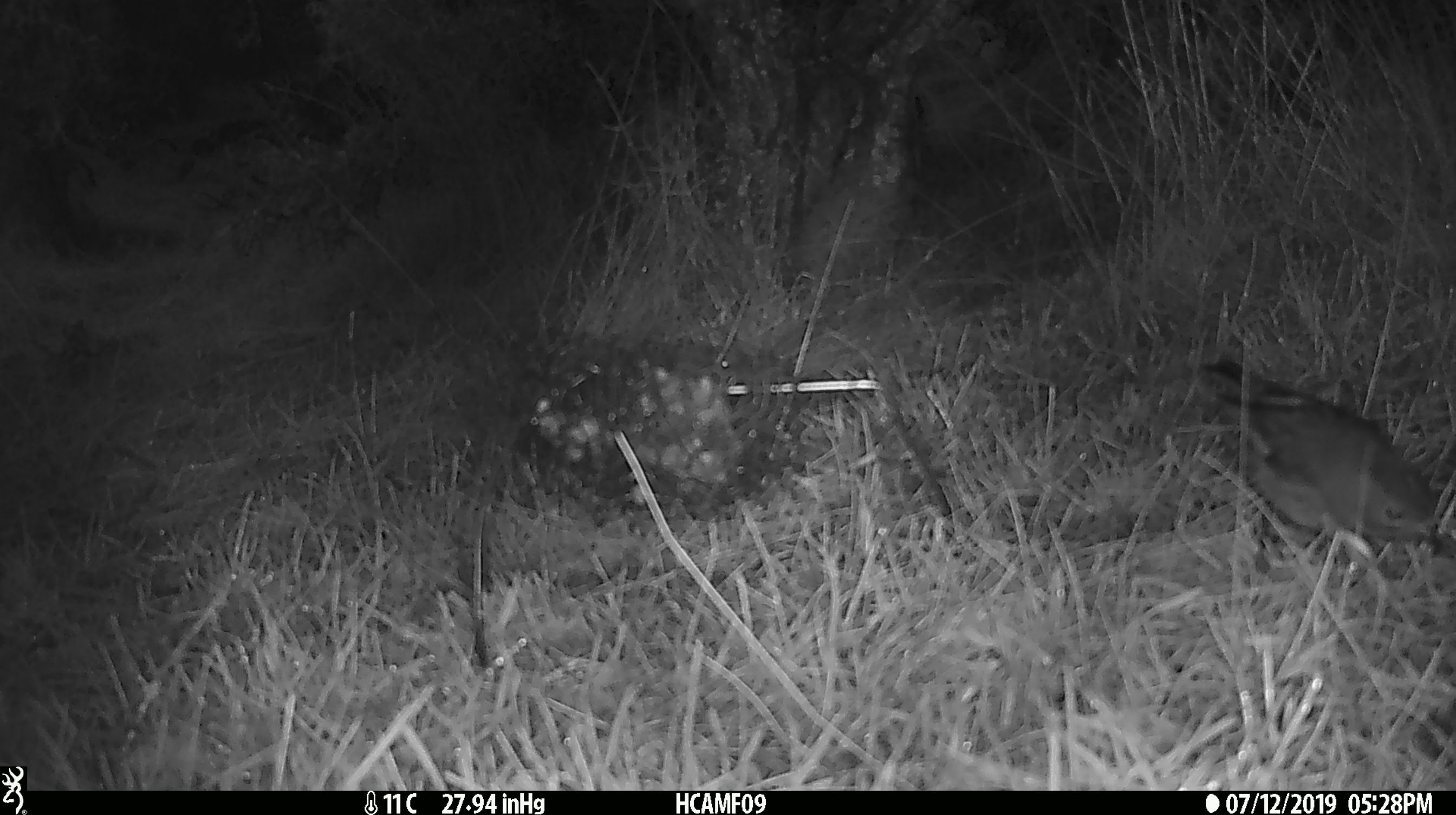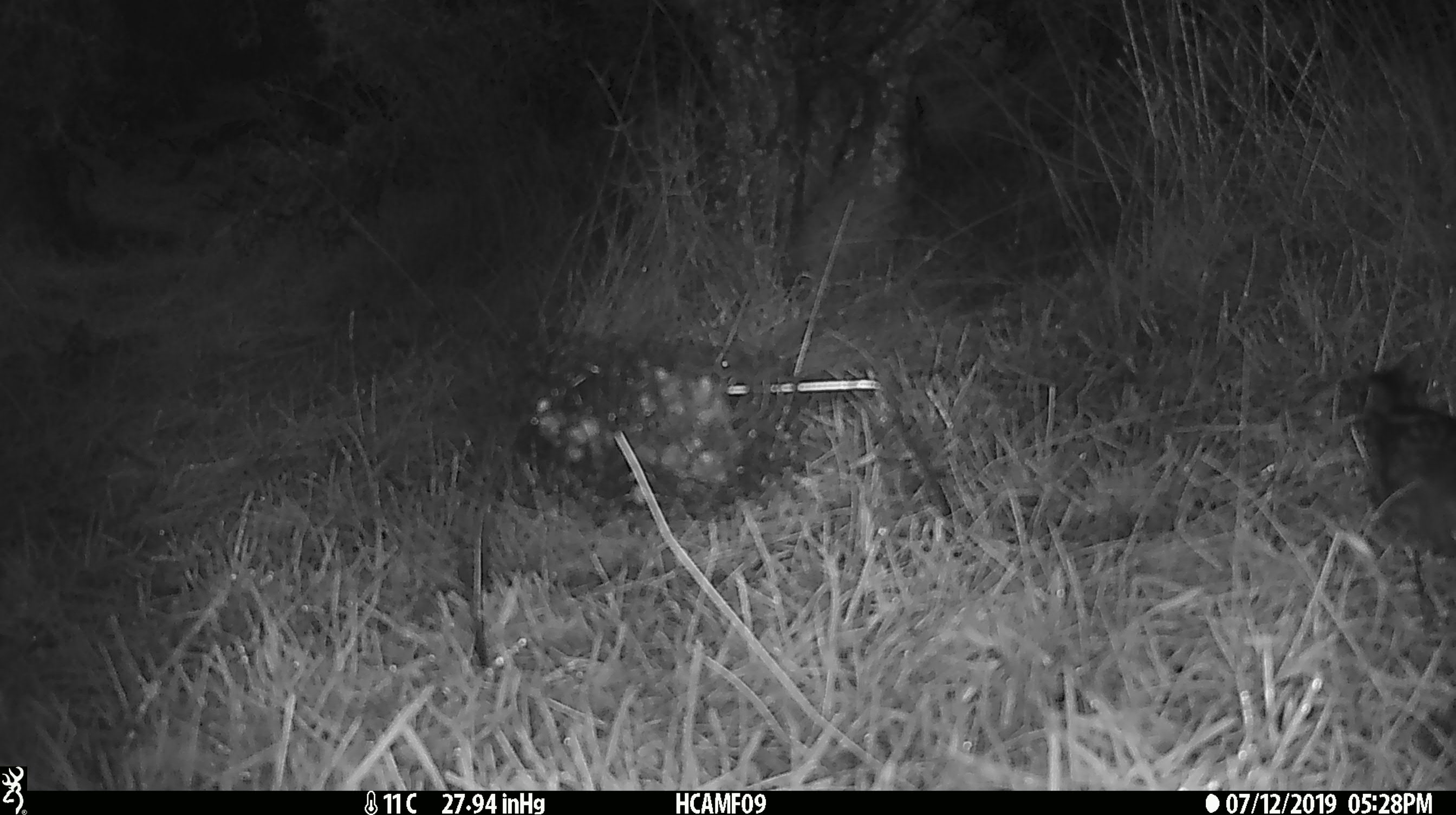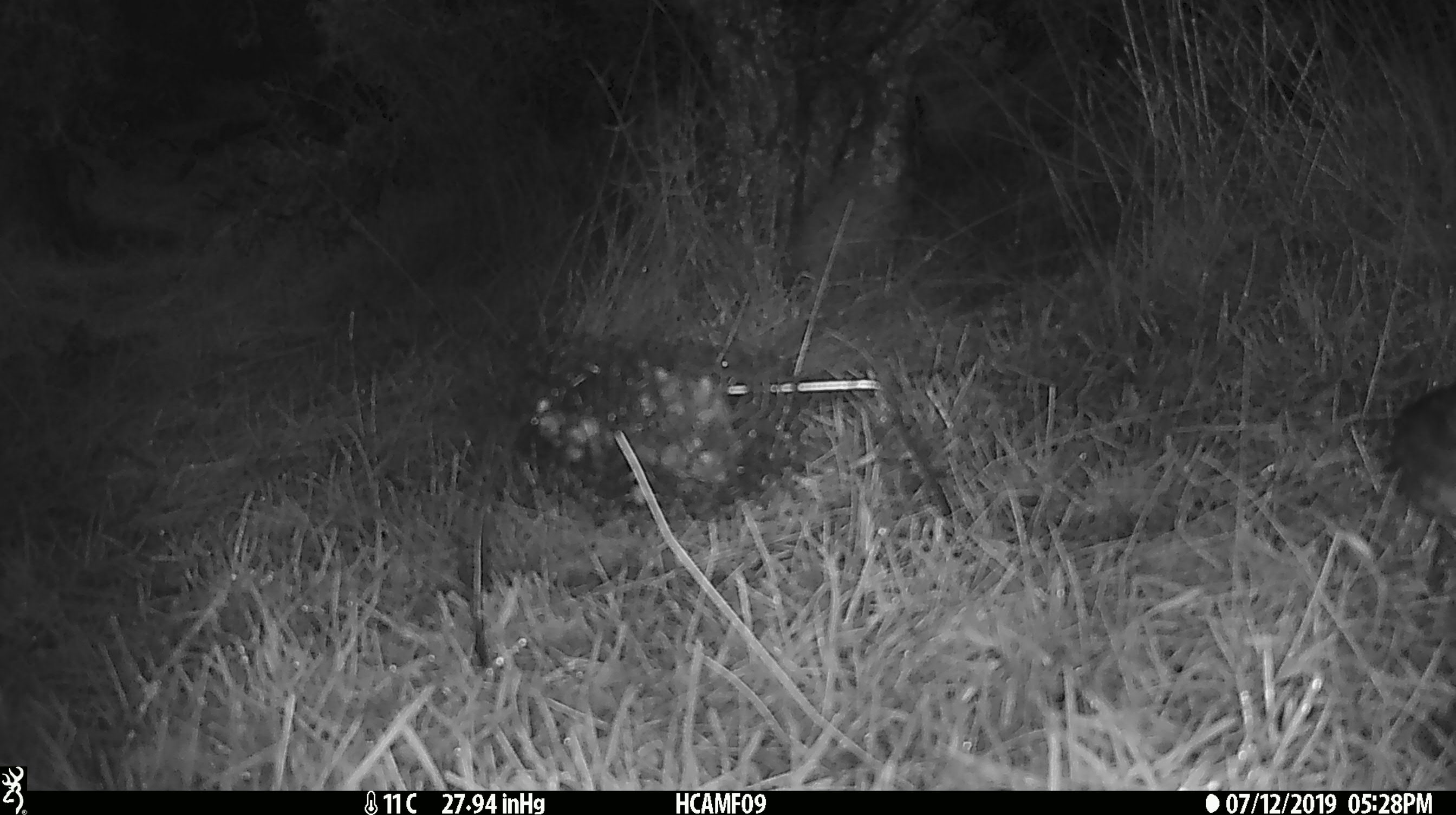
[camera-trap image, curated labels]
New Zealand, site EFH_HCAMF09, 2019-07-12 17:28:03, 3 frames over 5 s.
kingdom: Animalia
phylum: Chordata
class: Aves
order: Passeriformes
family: Petroicidae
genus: Petroica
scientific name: Petroica australis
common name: new zealand robin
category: robin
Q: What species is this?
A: Robin (new zealand robin) (Petroica australis).